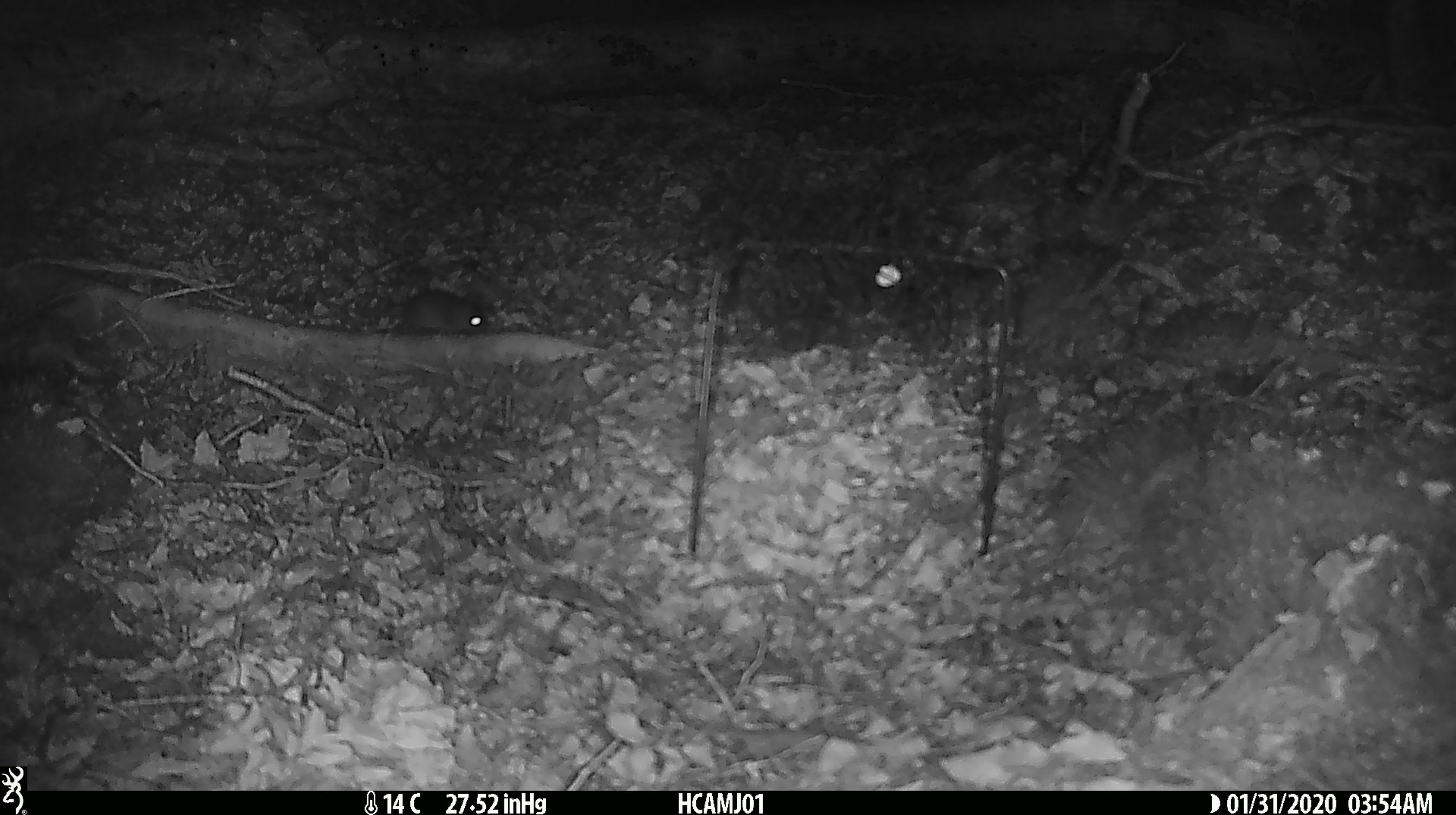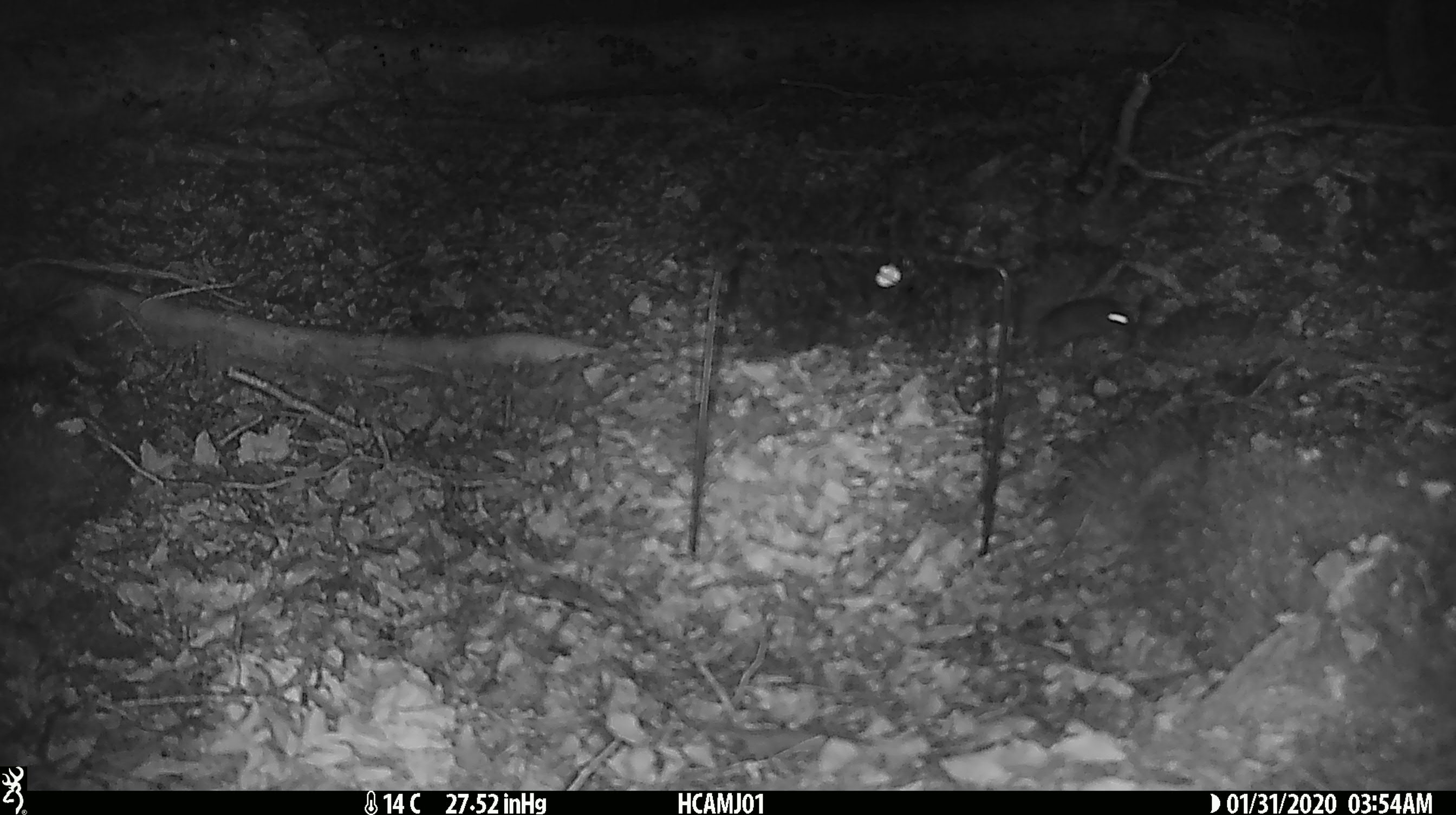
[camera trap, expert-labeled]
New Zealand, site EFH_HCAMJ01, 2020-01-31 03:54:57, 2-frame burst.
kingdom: Animalia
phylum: Chordata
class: Mammalia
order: Rodentia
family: Muridae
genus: Mus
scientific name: Mus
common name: mouse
Mouse (Mus).